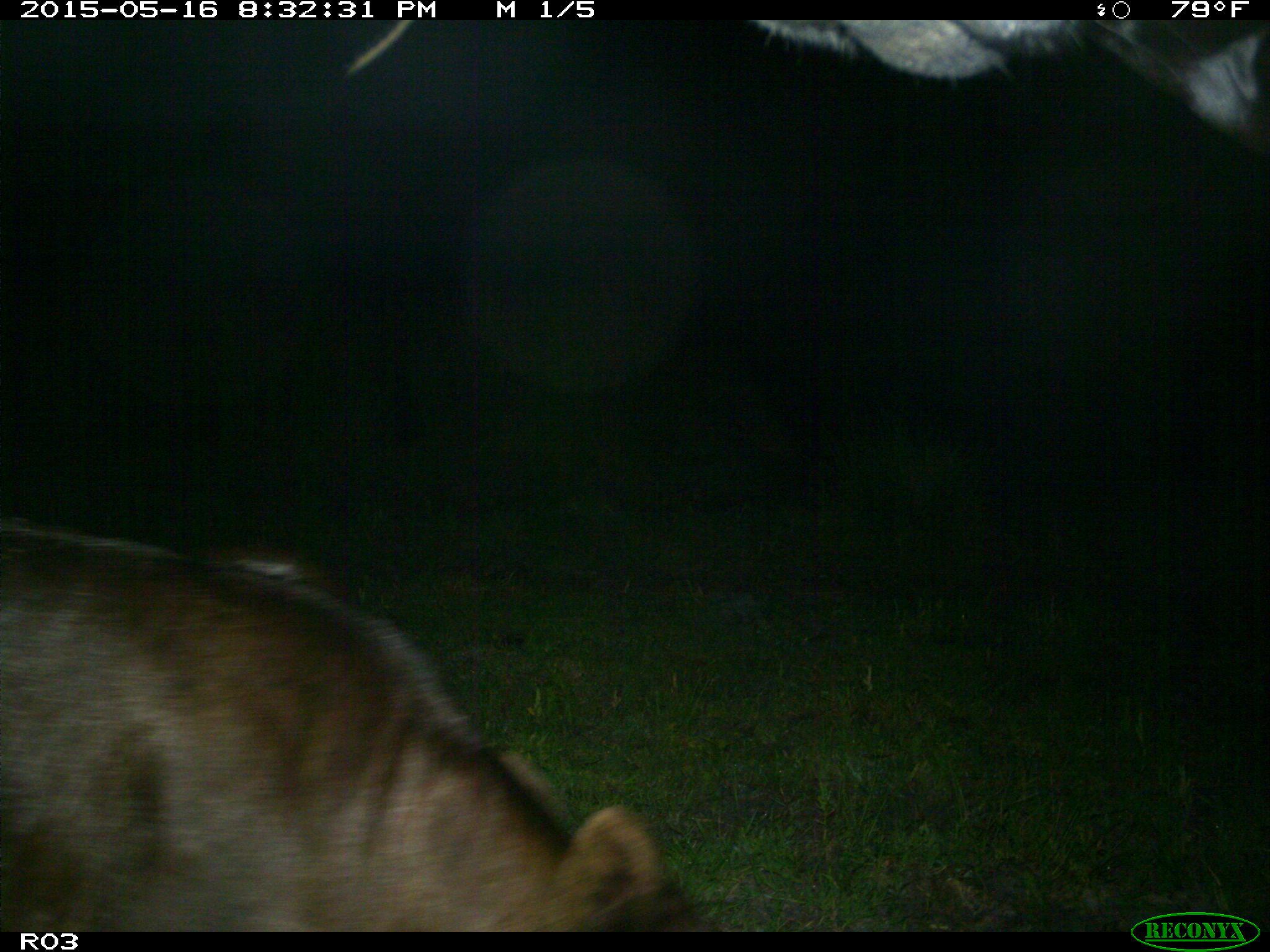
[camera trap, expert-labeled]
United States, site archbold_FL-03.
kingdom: Animalia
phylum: Chordata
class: Mammalia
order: Artiodactyla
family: Bovidae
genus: Bos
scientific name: Bos taurus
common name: domestic cow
Bos taurus (domestic cow).